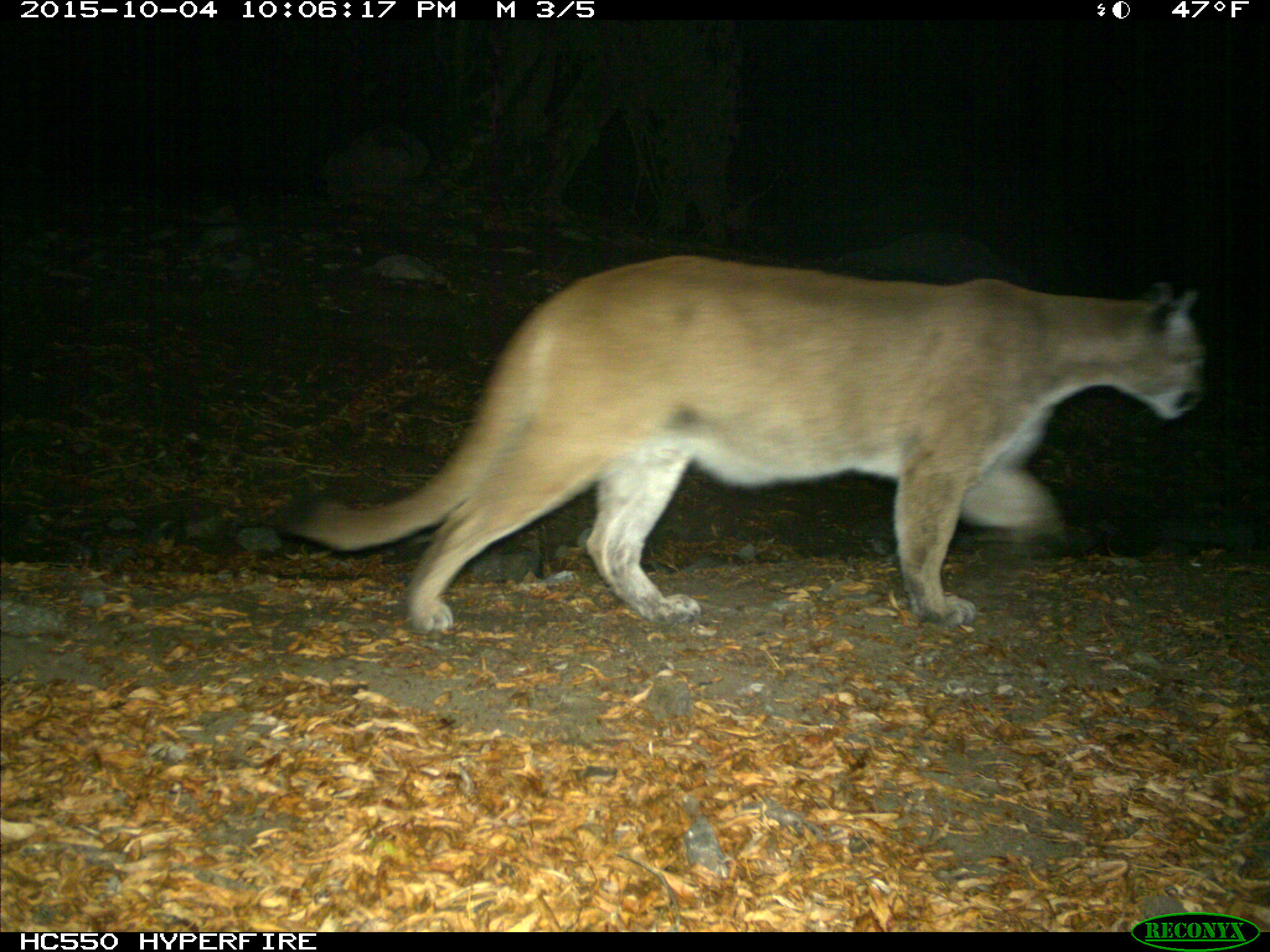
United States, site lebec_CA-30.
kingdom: Animalia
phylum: Chordata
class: Mammalia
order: Carnivora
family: Felidae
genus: Puma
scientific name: Puma concolor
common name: mountain lion